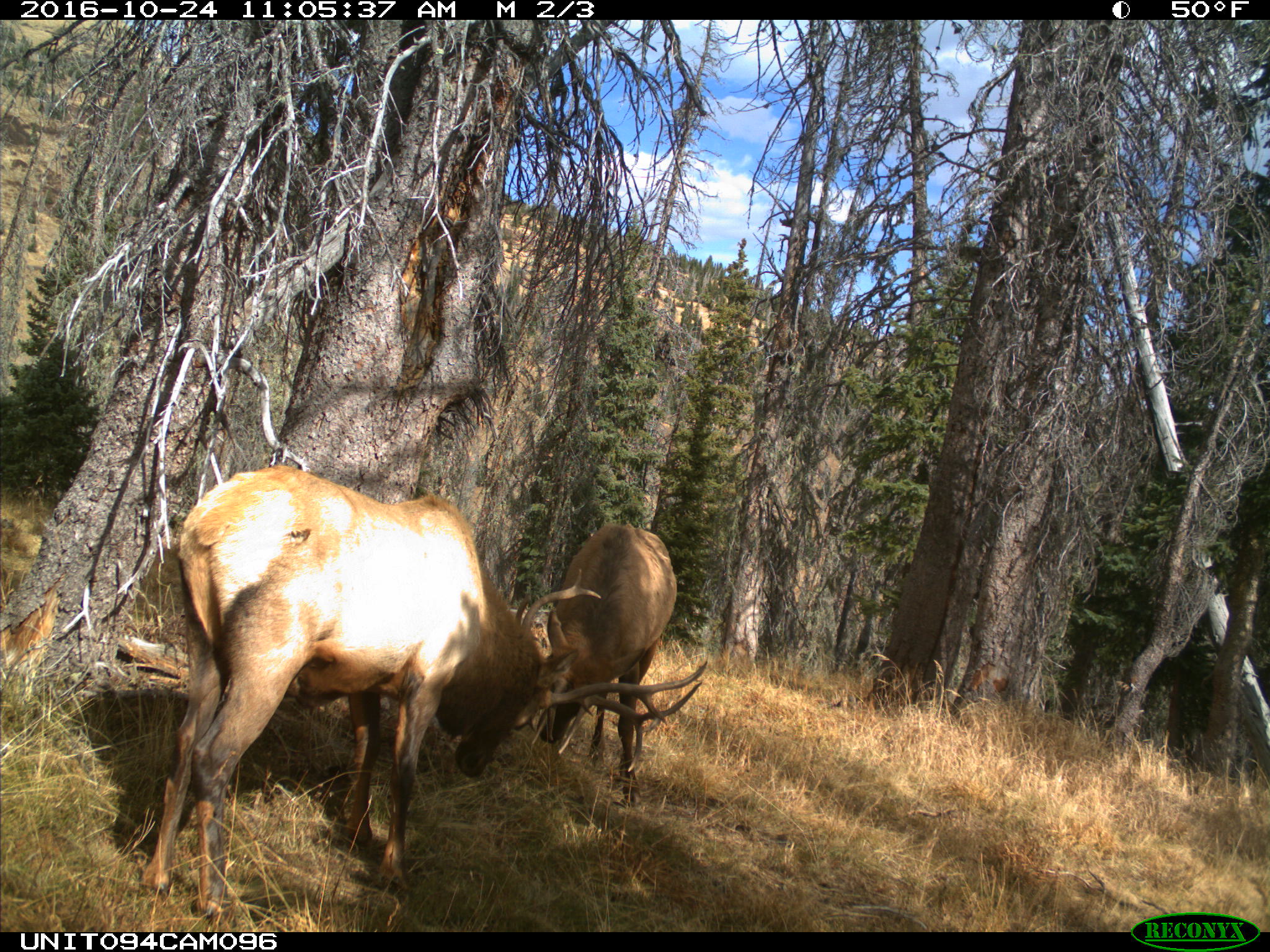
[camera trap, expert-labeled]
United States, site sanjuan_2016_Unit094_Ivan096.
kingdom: Animalia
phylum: Chordata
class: Mammalia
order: Artiodactyla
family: Cervidae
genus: Cervus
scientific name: Cervus elaphus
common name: red deer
Cervus elaphus (red deer).